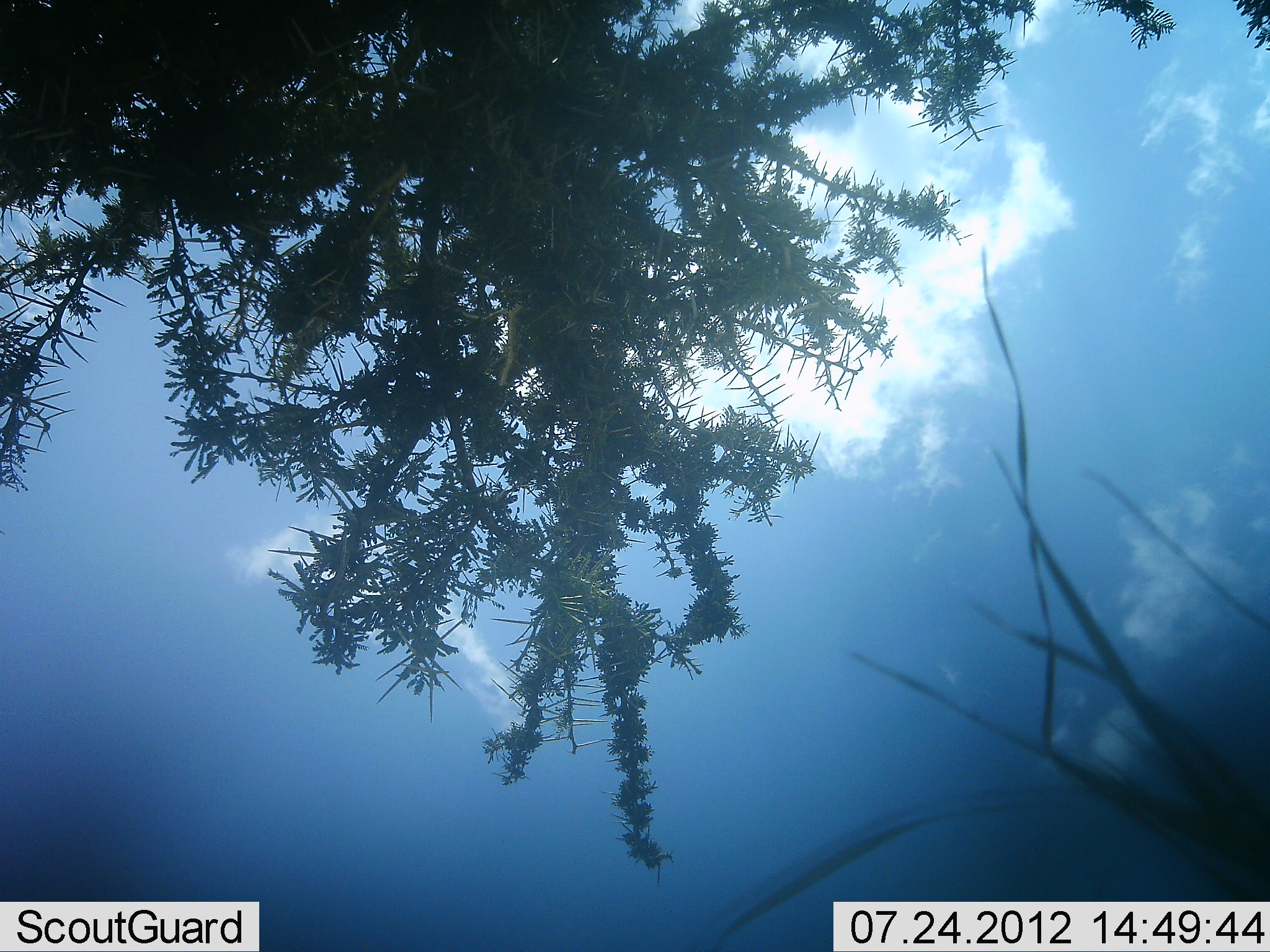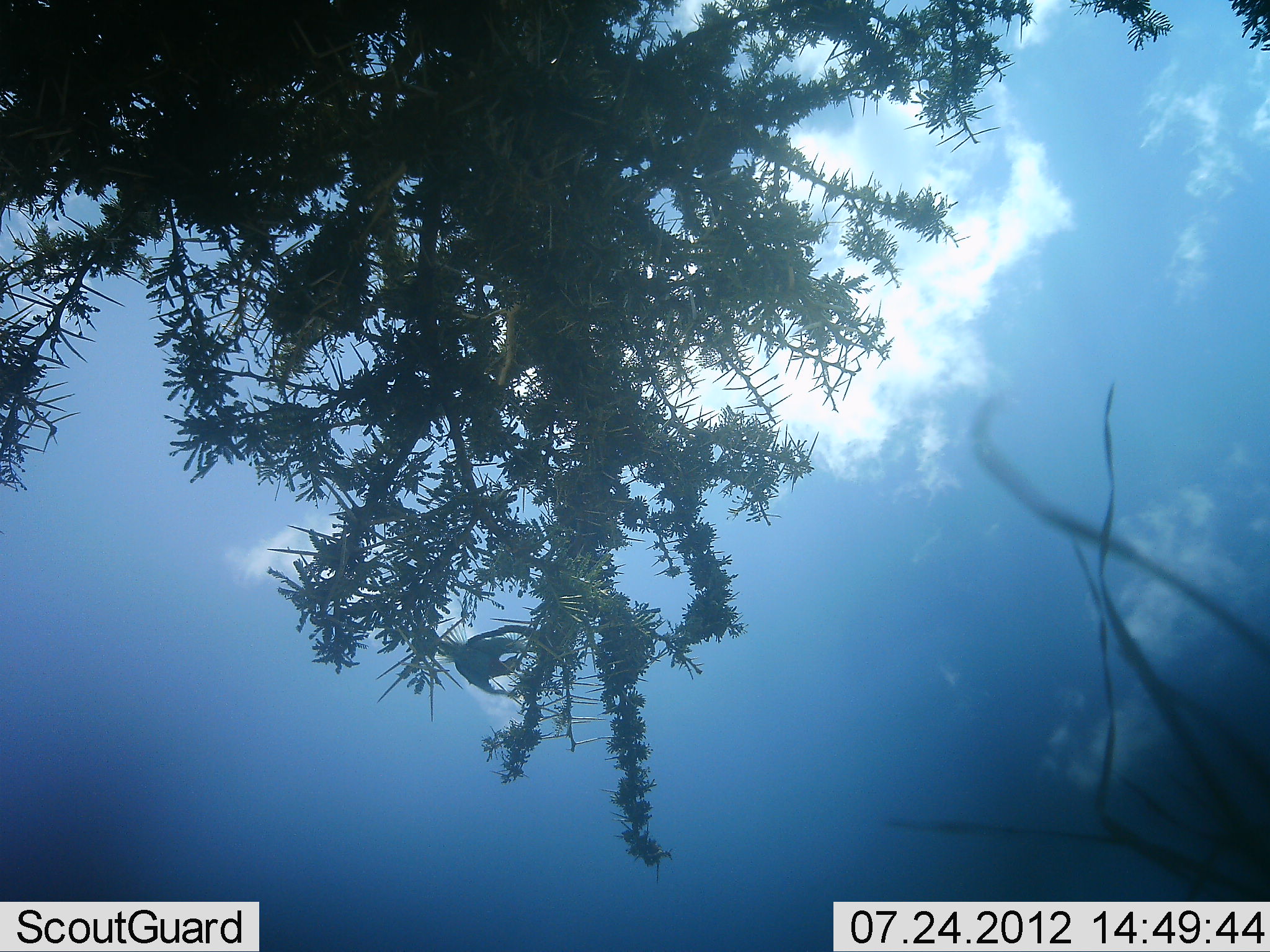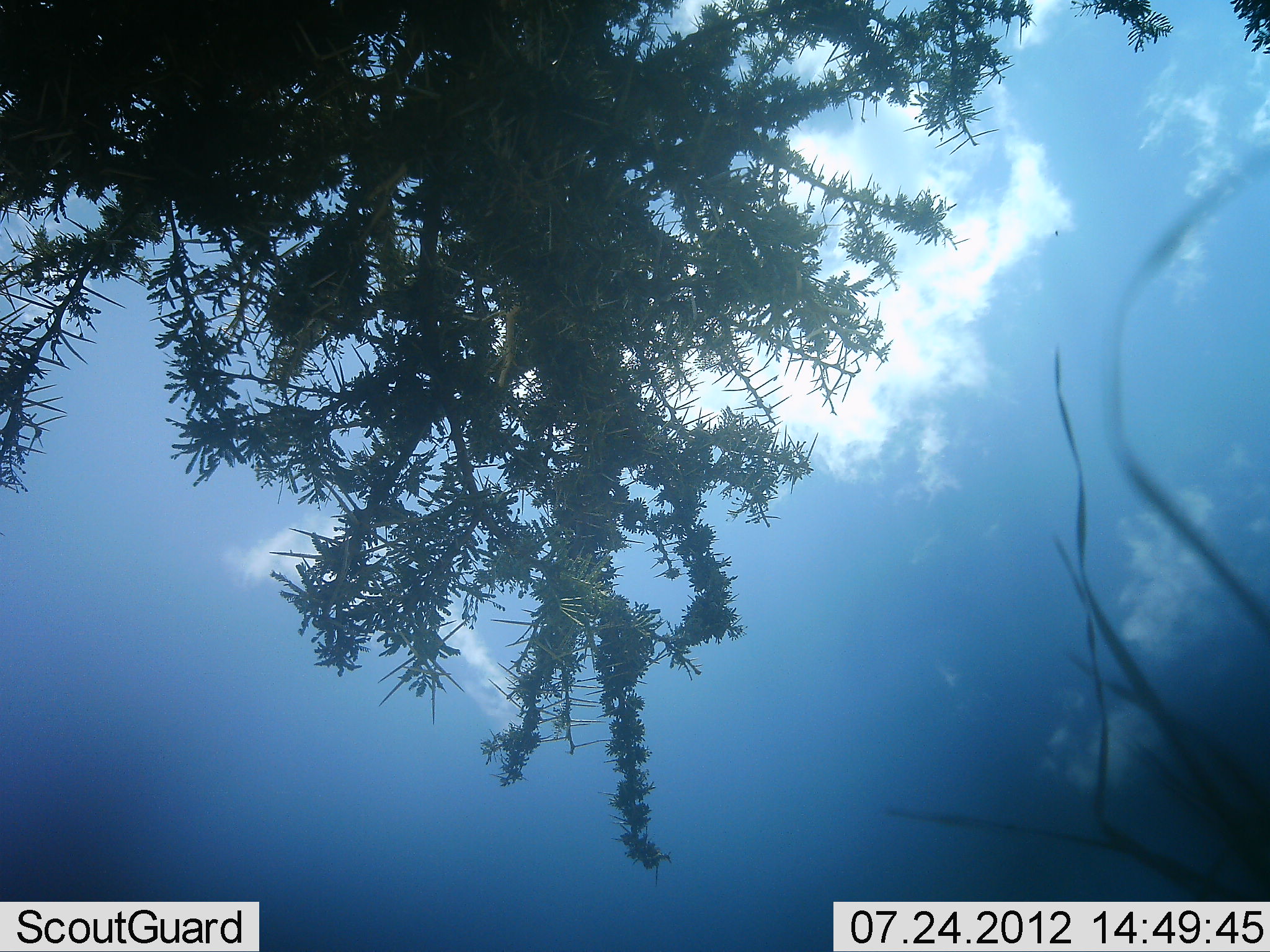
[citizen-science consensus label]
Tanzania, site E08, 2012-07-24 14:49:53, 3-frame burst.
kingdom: Animalia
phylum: Chordata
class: Aves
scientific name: Aves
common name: bird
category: otherbird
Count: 1.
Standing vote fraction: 0%.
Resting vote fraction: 0%.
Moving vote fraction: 100%.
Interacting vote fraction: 0%.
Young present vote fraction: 0%.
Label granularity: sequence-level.